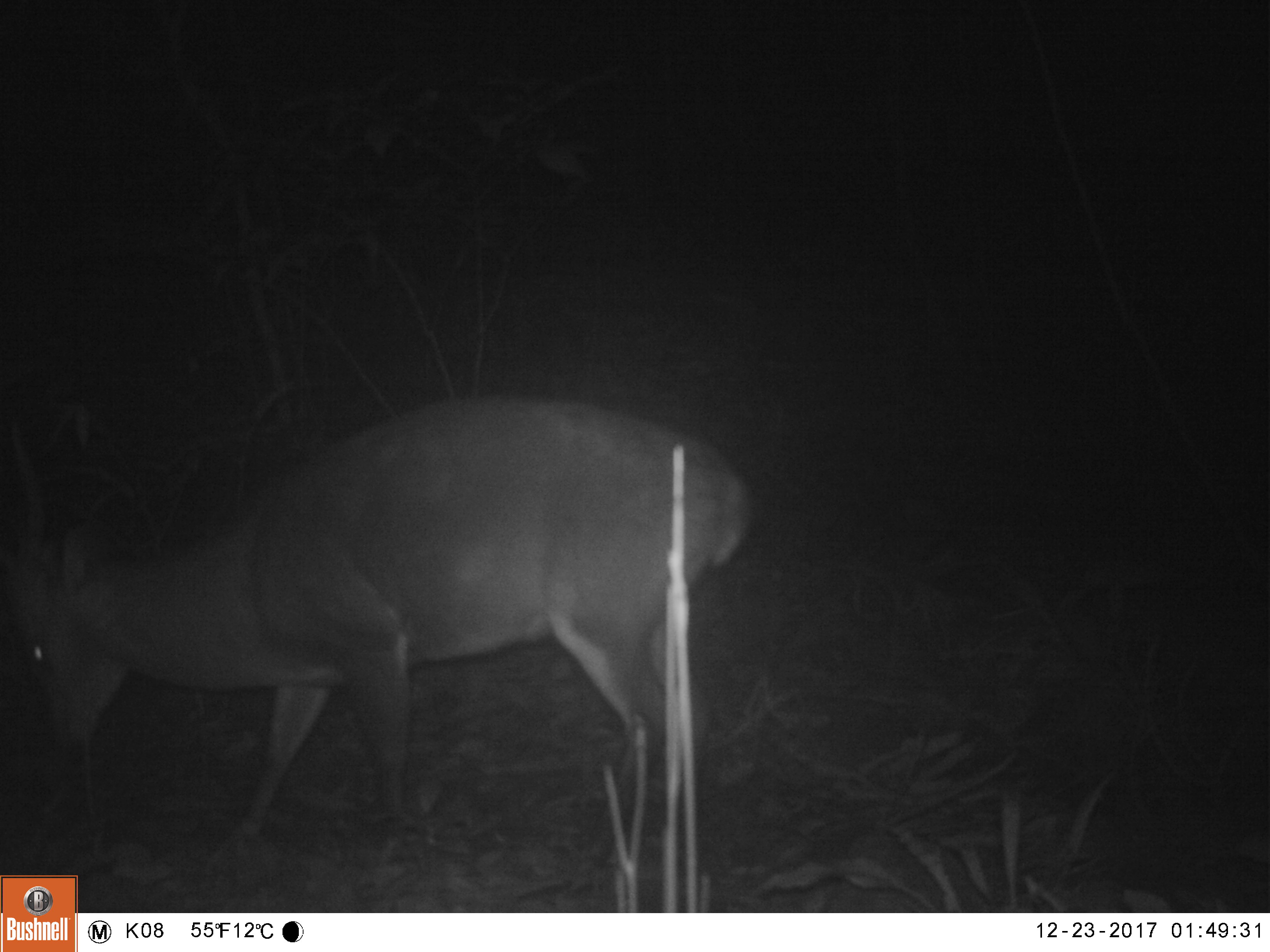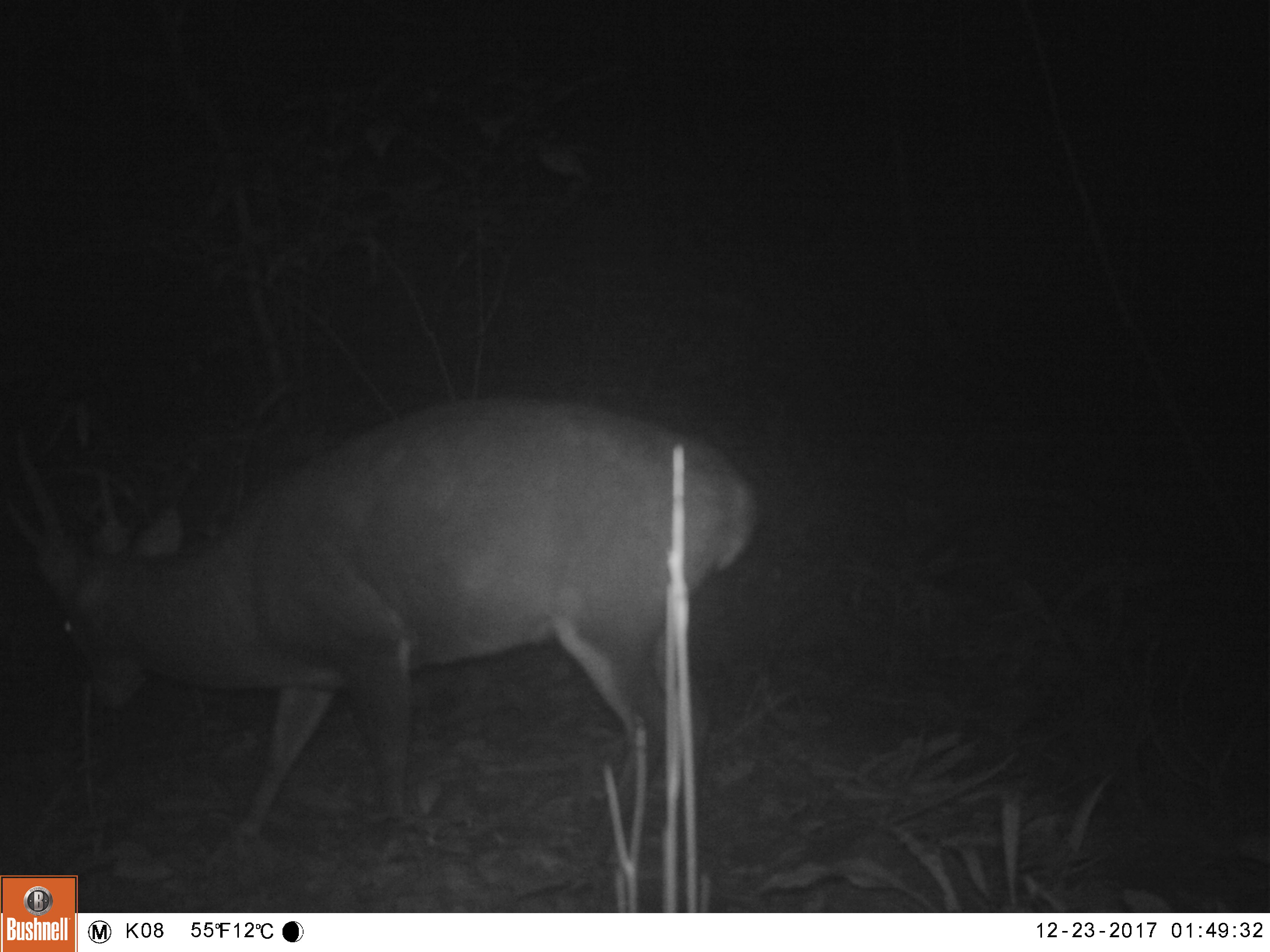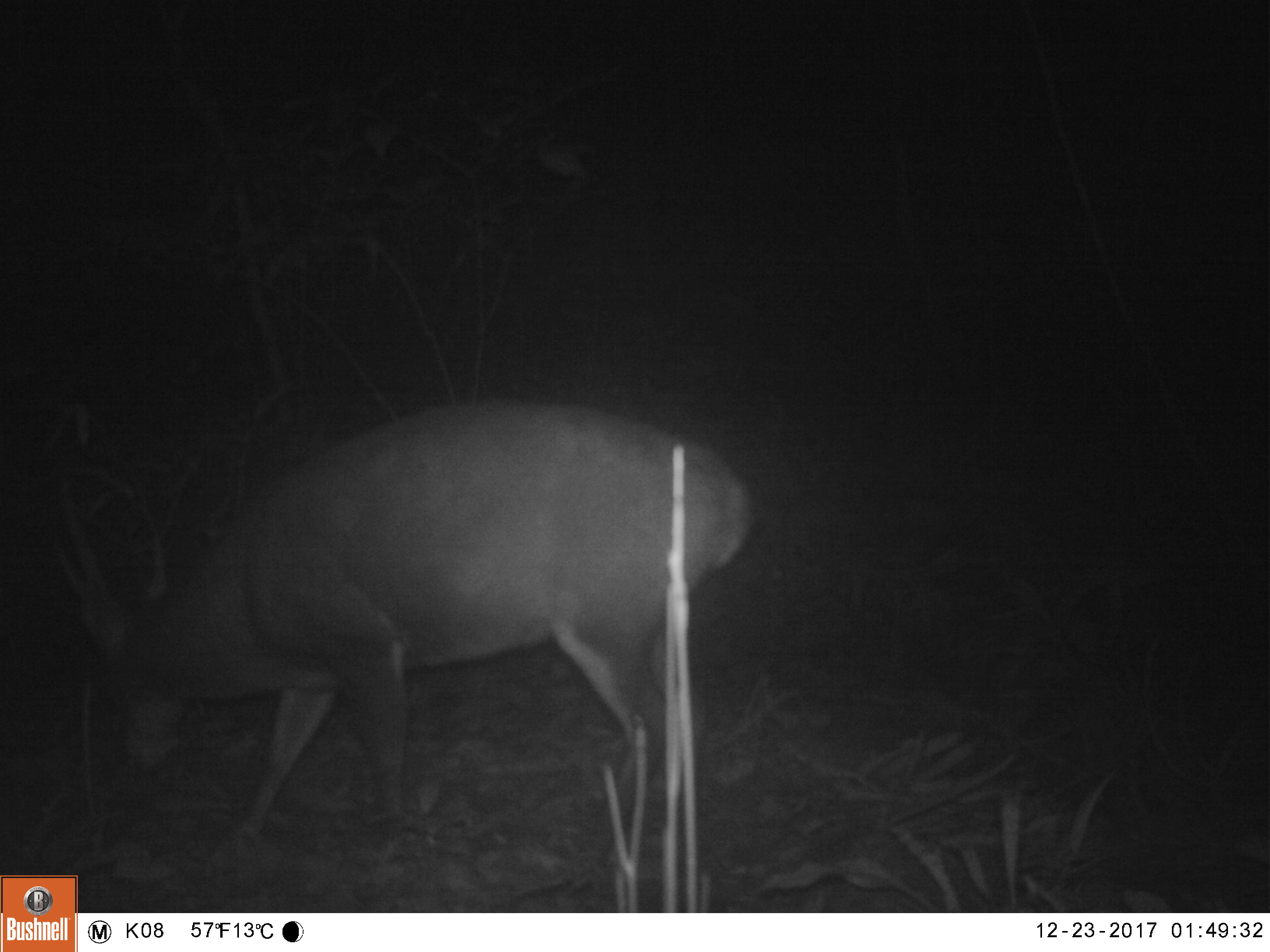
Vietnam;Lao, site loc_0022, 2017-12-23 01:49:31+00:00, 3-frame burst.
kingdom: Animalia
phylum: Chordata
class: Mammalia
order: Artiodactyla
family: Cervidae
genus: Muntiacus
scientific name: Muntiacus vuquangensis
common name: large-antlered muntjac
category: large antlered muntjac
Large antlered muntjac (large-antlered muntjac) (Muntiacus vuquangensis). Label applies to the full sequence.